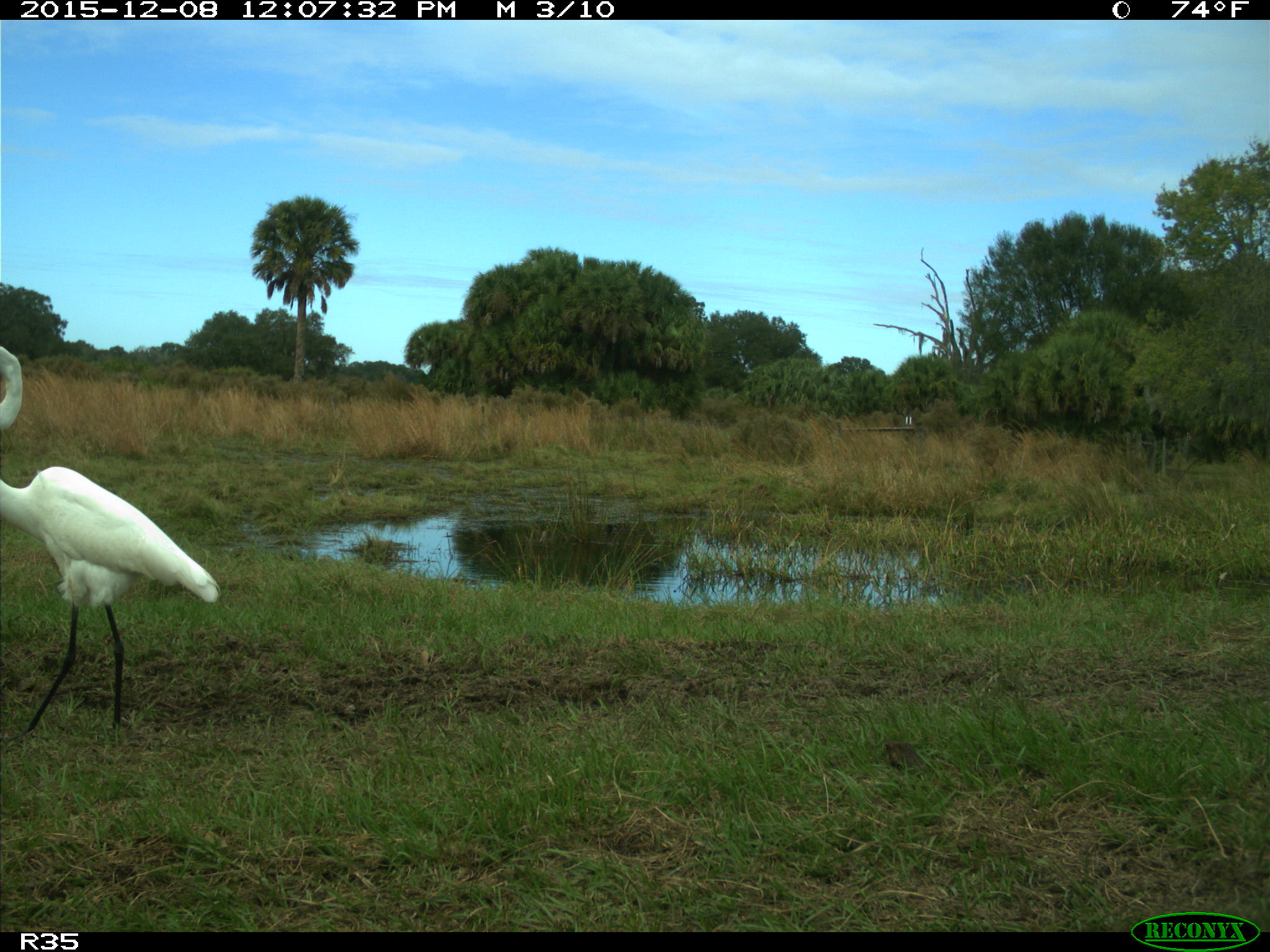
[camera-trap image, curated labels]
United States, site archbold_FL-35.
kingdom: Animalia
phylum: Chordata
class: Aves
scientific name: Aves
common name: birds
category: unidentified bird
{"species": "unidentified bird (birds) (Aves)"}